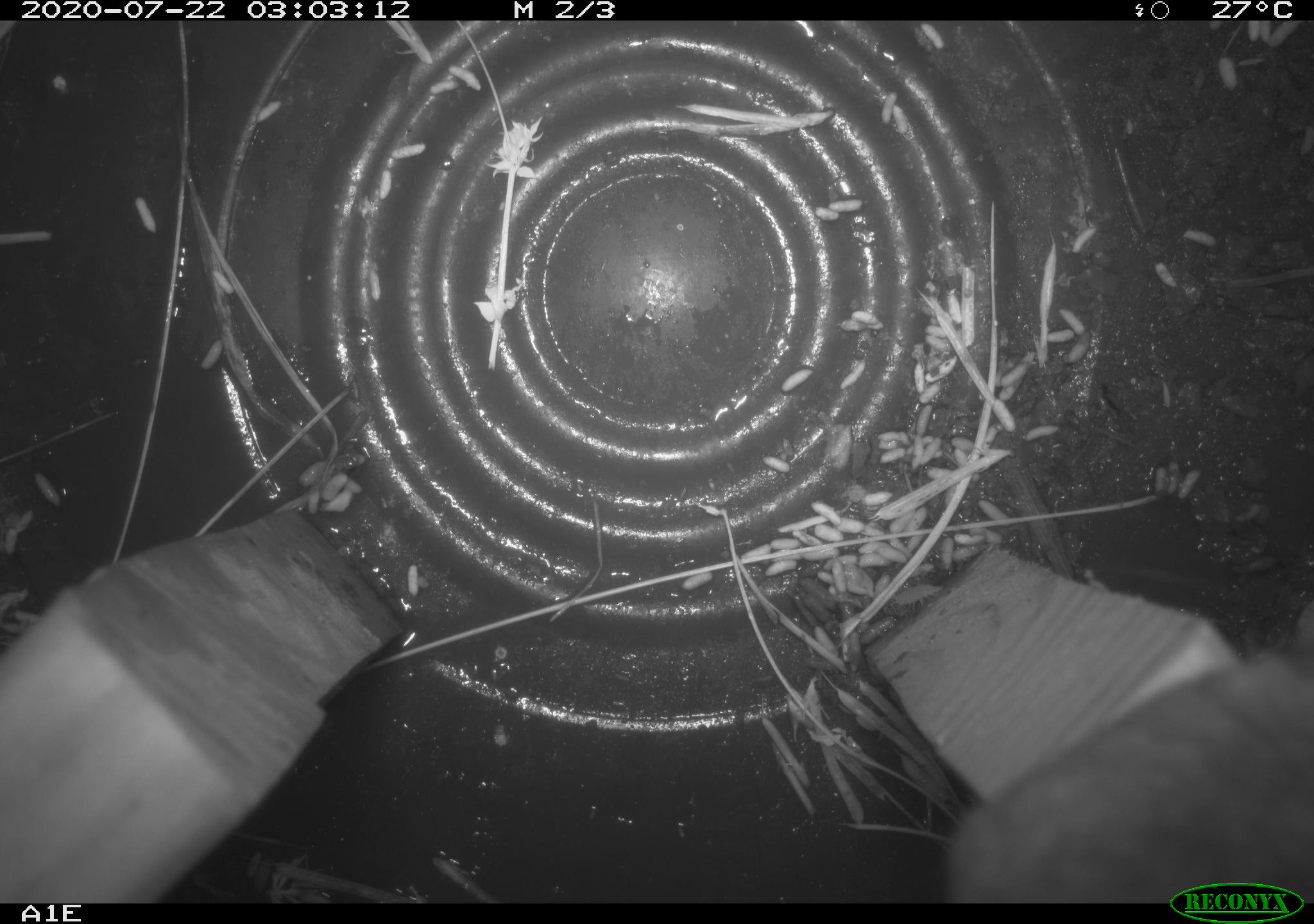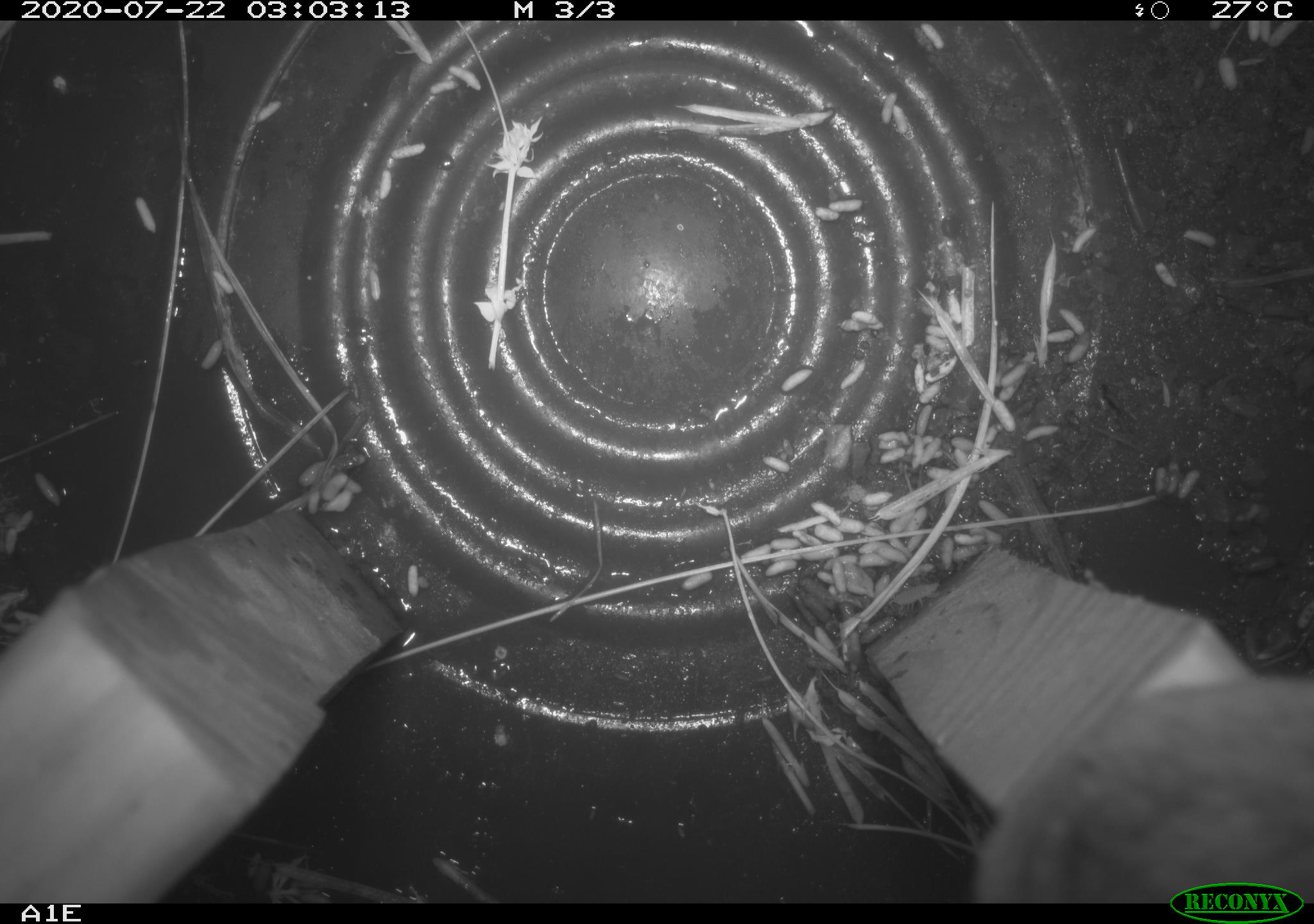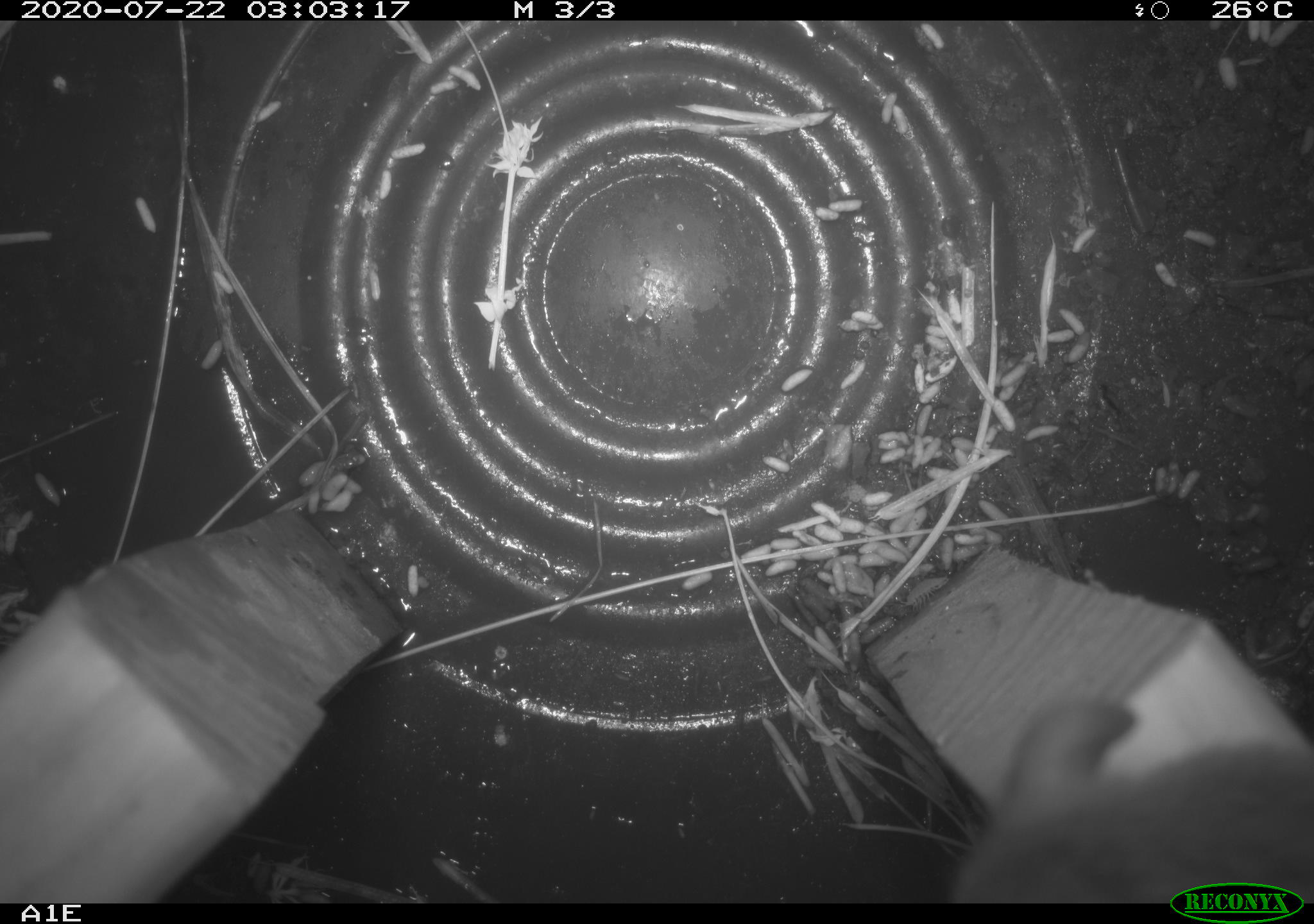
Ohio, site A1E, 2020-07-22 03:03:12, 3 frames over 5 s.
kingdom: Animalia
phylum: Chordata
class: Mammalia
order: Rodentia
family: Cricetidae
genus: Peromyscus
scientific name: Peromyscus leucopus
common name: white-footed mouse